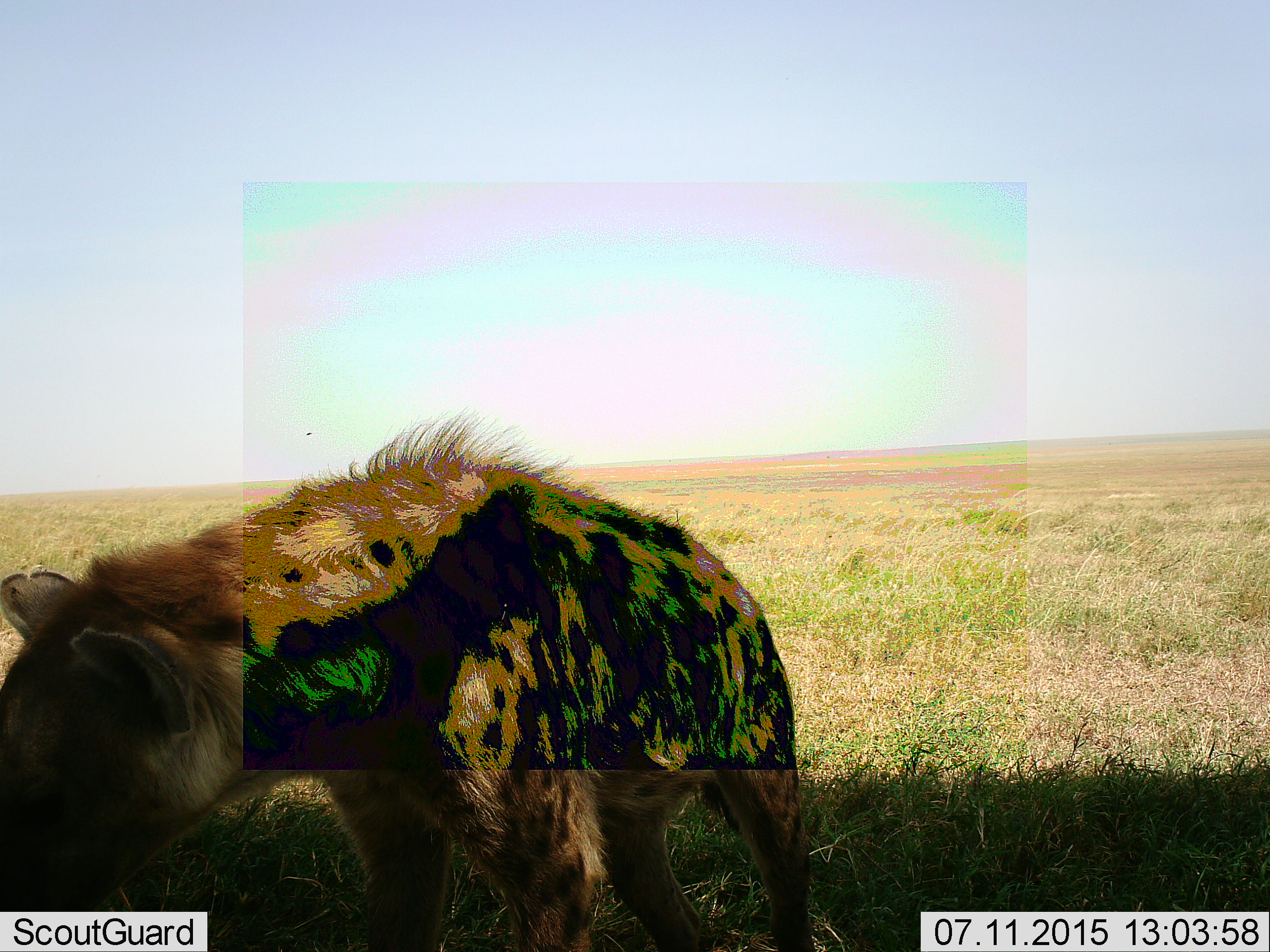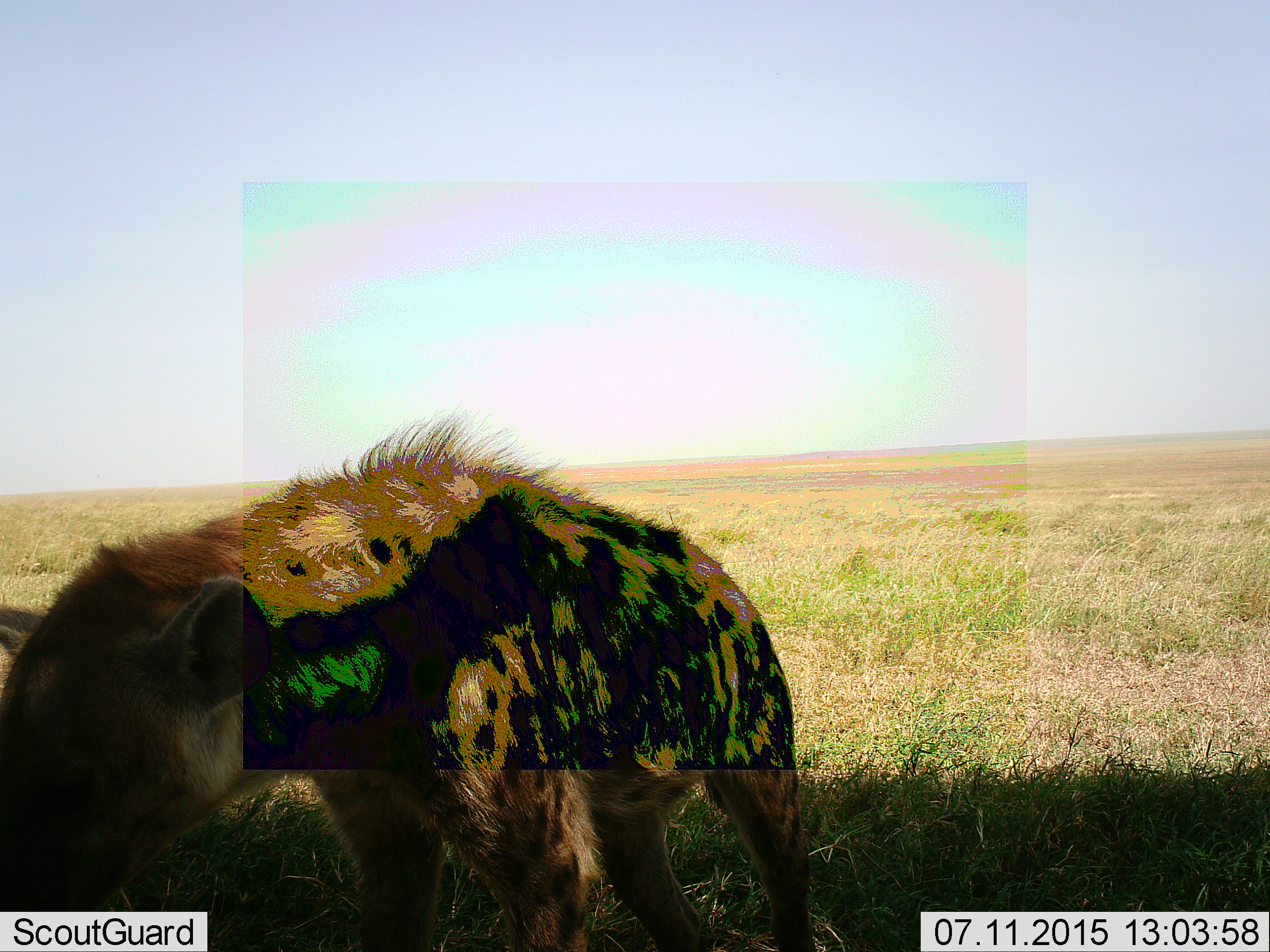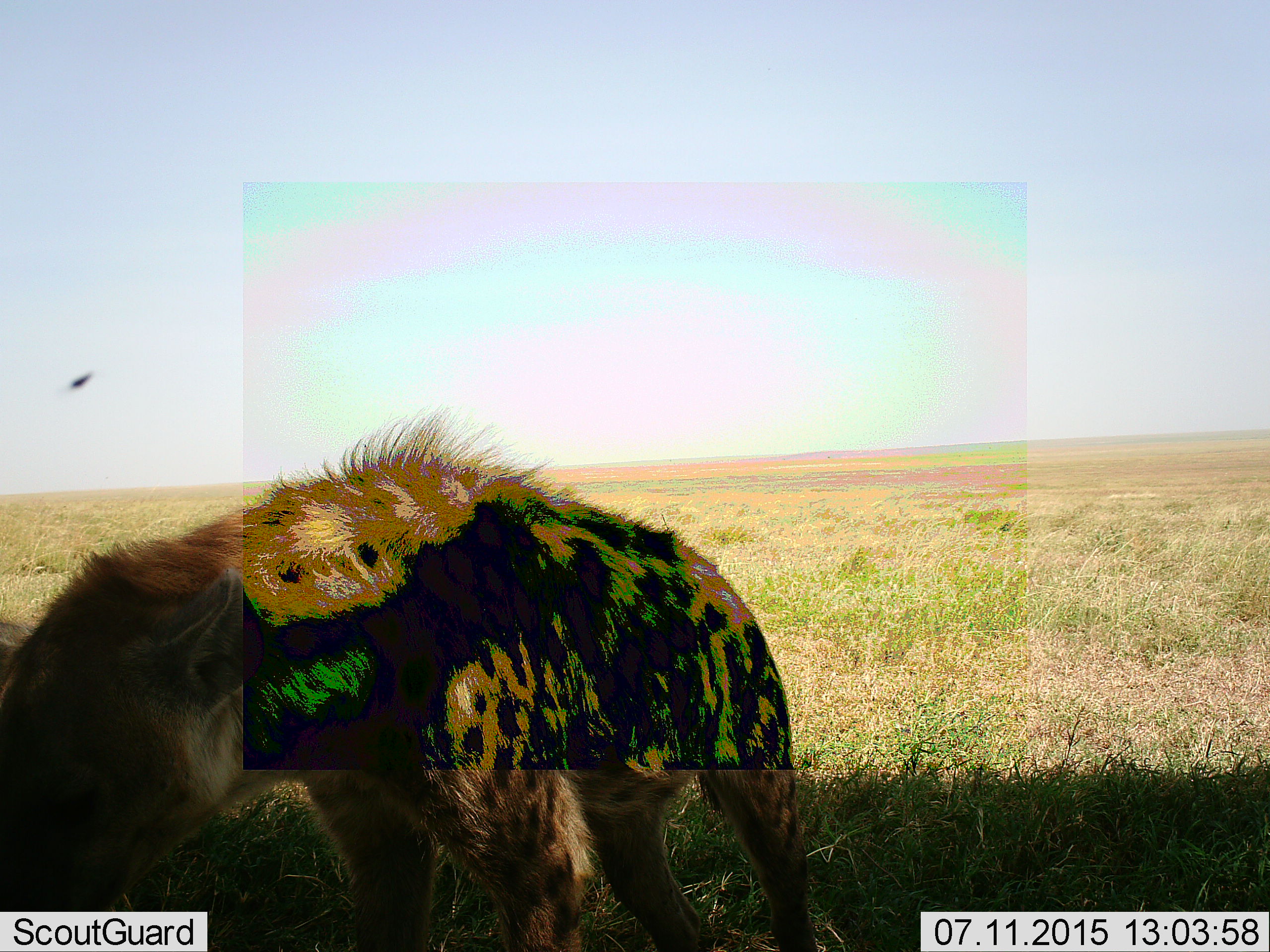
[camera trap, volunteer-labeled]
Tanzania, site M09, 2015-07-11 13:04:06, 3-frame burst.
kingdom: Animalia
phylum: Chordata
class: Mammalia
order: Carnivora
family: Hyaenidae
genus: Crocuta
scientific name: Crocuta crocuta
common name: spotted hyena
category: hyenaspotted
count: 1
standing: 90%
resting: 0%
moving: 20%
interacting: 0%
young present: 0%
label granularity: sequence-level